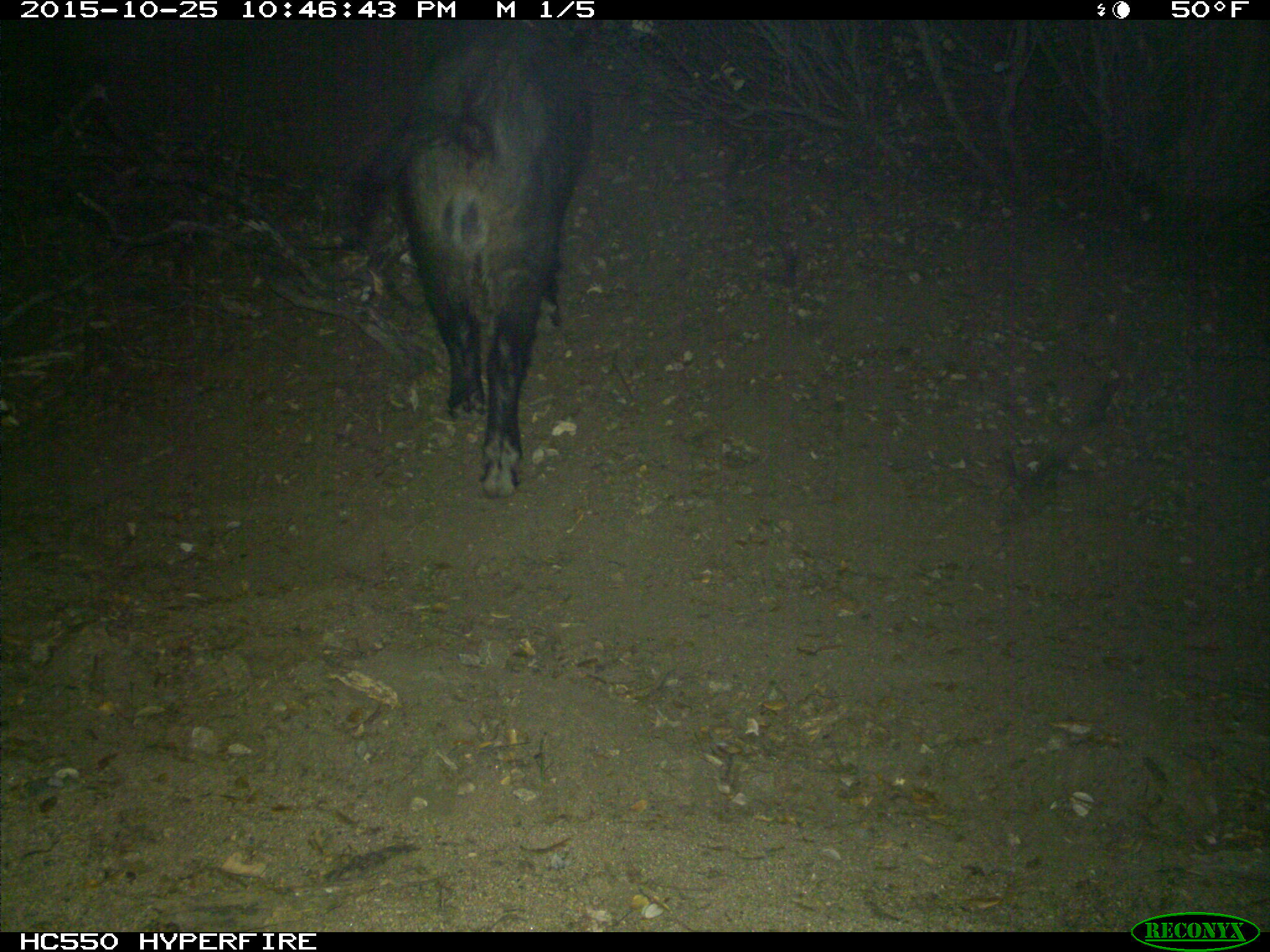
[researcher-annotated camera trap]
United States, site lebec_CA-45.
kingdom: Animalia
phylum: Chordata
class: Mammalia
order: Artiodactyla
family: Suidae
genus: Sus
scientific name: Sus scrofa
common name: wild boar